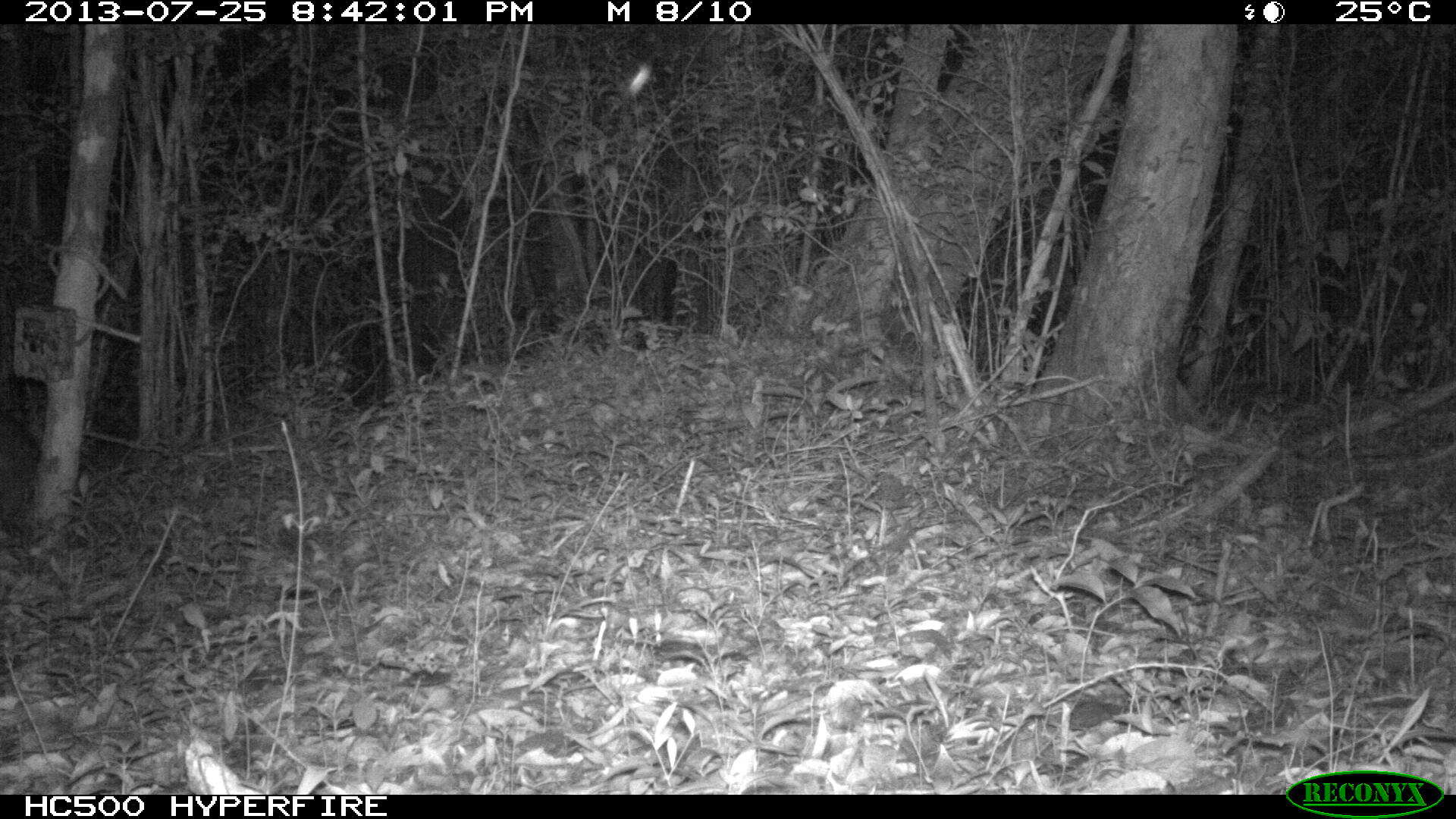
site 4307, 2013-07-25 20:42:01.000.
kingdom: Animalia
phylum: Chordata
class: Mammalia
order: Rodentia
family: Cuniculidae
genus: Cuniculus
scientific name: Cuniculus paca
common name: lowland paca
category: agouti paca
Agouti paca (lowland paca) (Cuniculus paca), count 1.